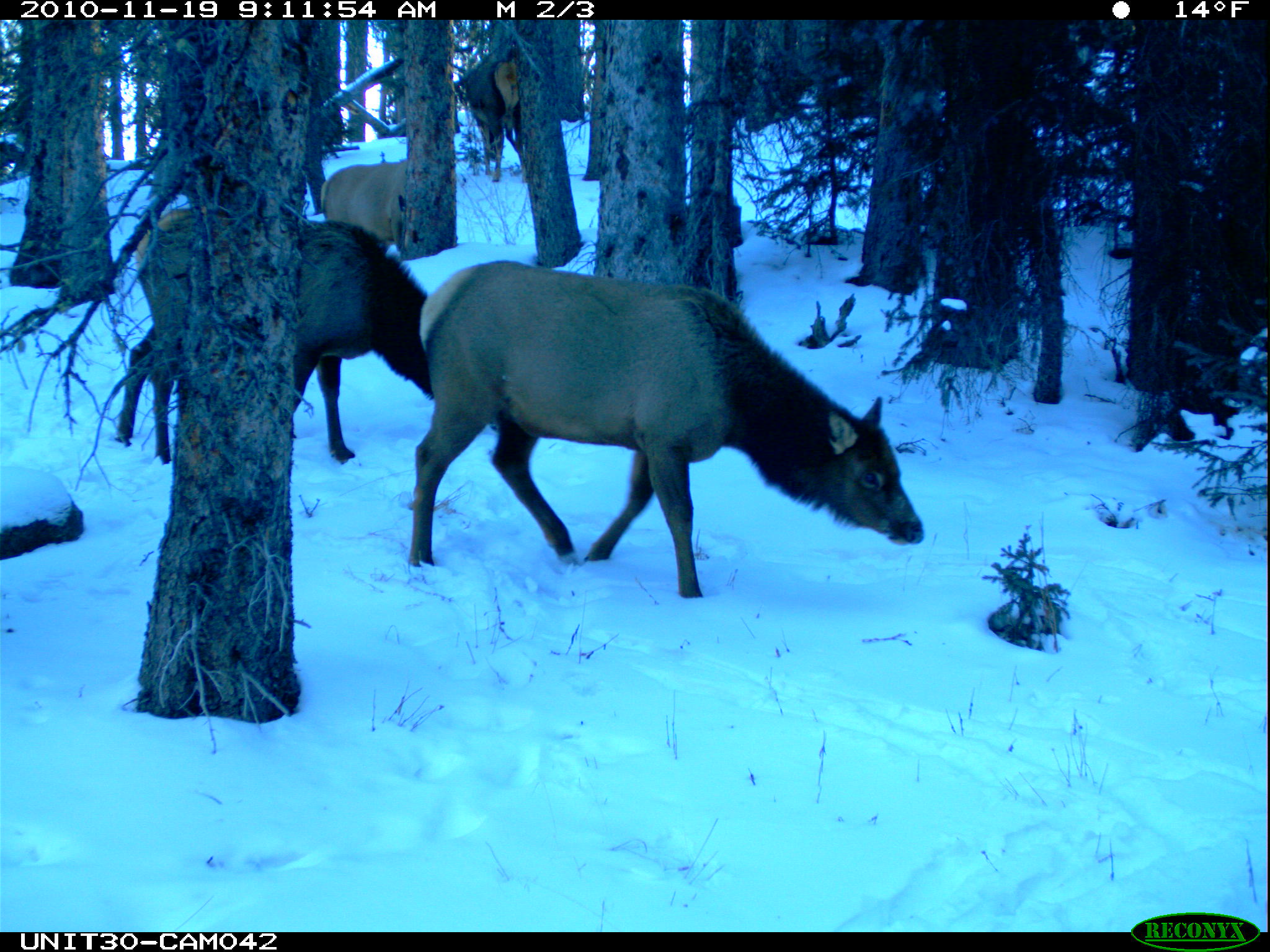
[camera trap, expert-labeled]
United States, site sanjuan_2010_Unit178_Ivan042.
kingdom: Animalia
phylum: Chordata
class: Mammalia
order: Artiodactyla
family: Cervidae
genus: Cervus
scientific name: Cervus elaphus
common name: red deer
Cervus elaphus (red deer).